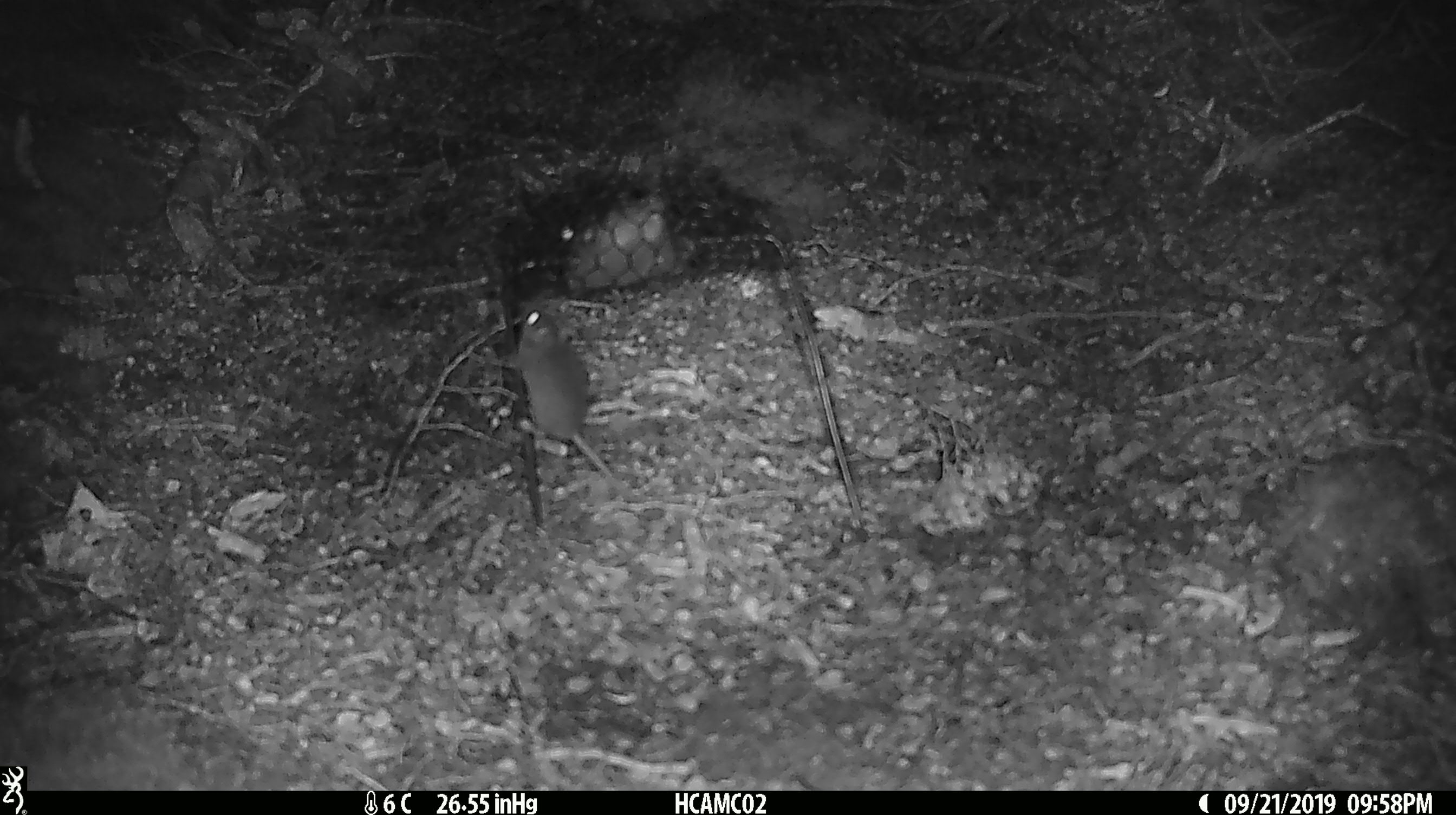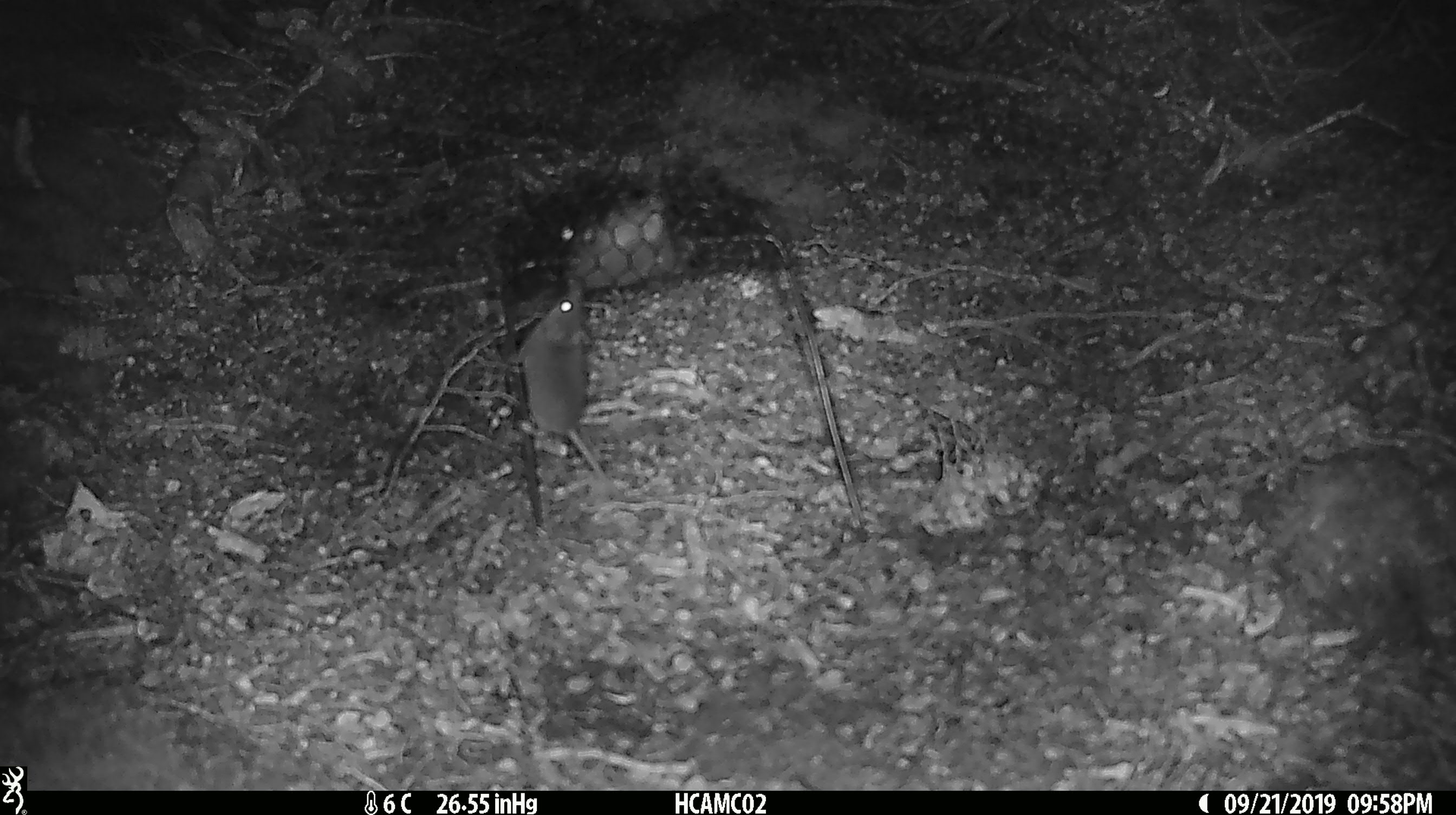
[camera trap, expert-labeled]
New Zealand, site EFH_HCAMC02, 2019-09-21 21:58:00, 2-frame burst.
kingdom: Animalia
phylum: Chordata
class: Mammalia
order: Rodentia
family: Muridae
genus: Mus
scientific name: Mus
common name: mouse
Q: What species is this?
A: Mouse (Mus).